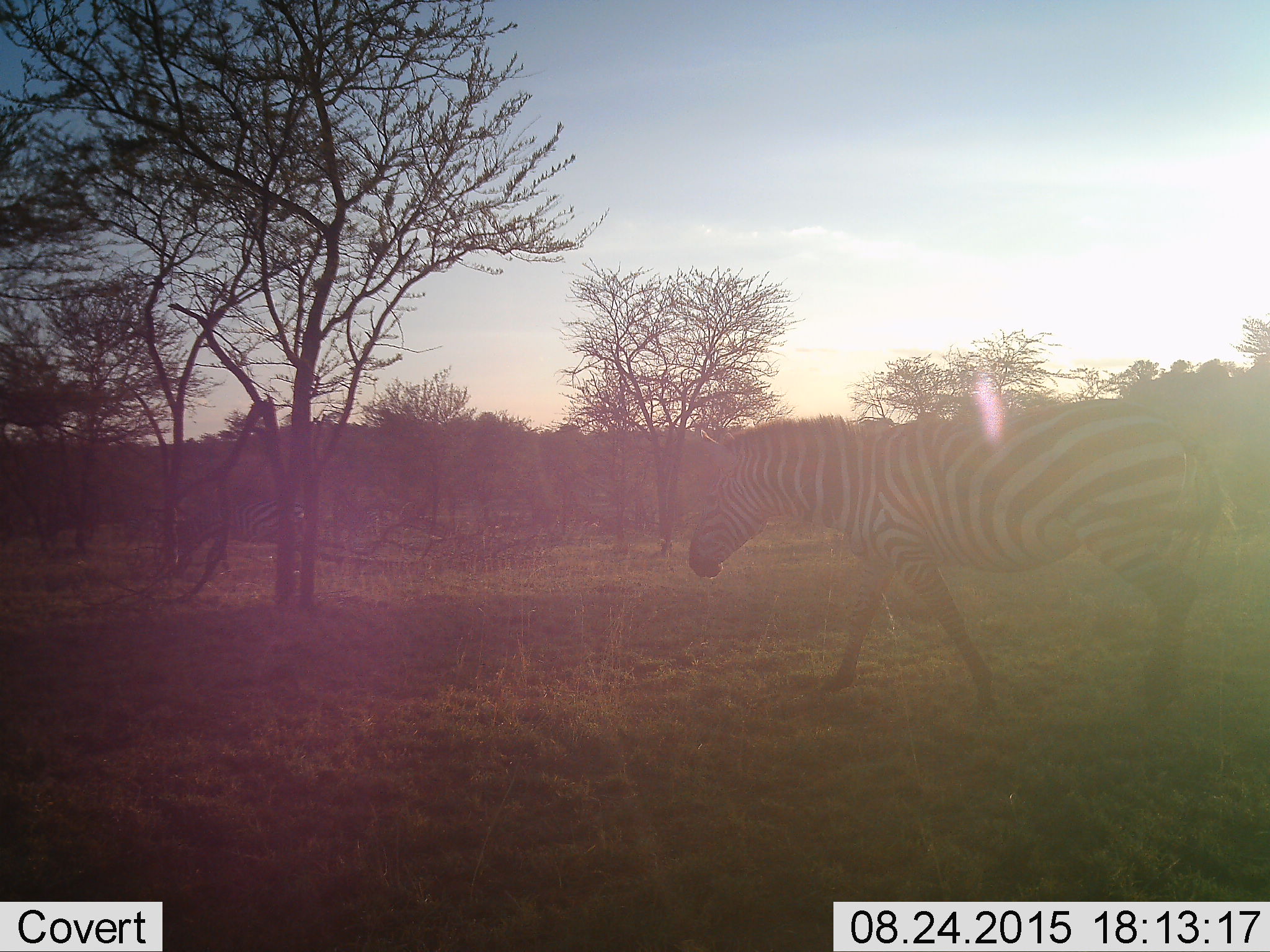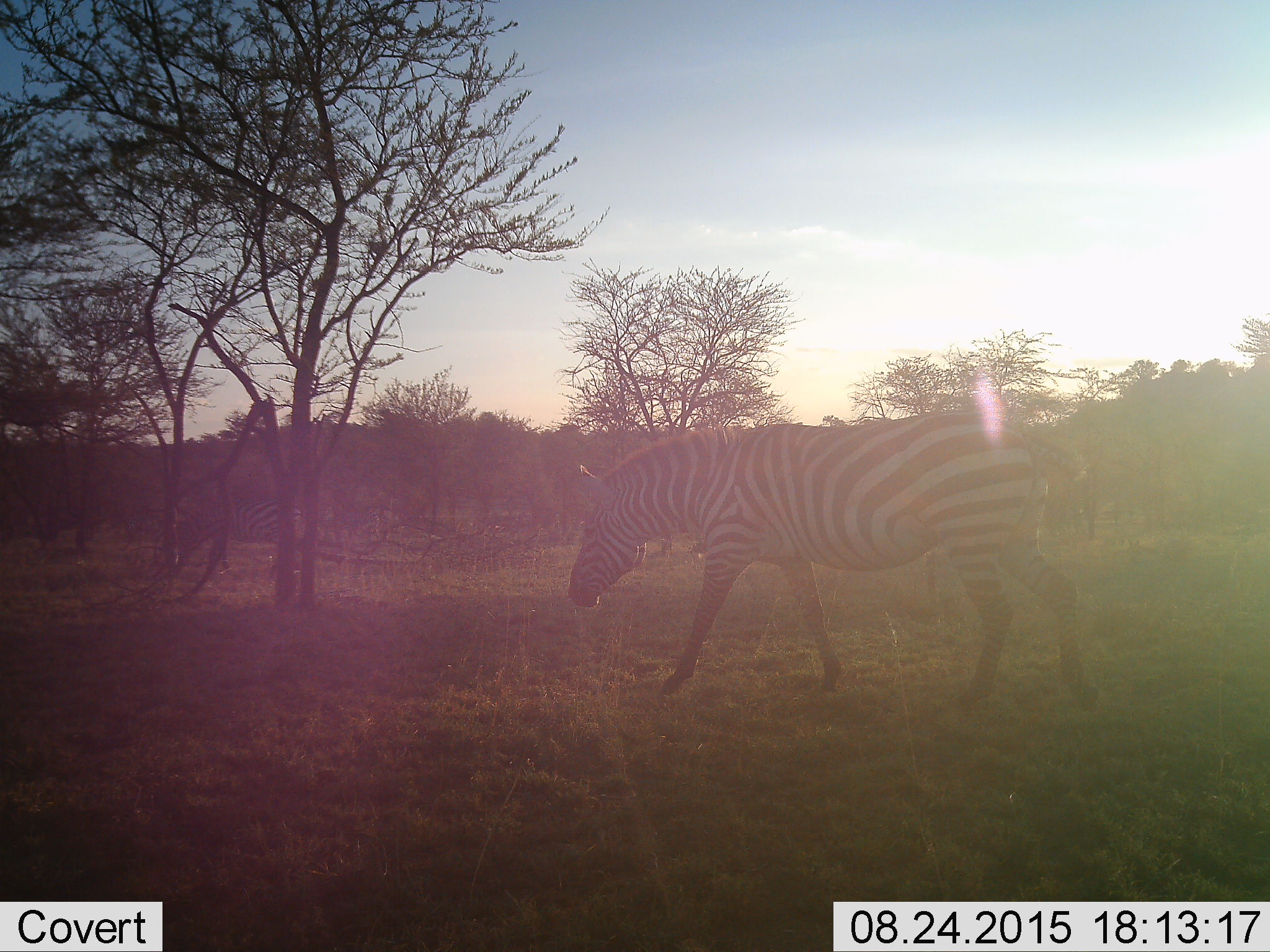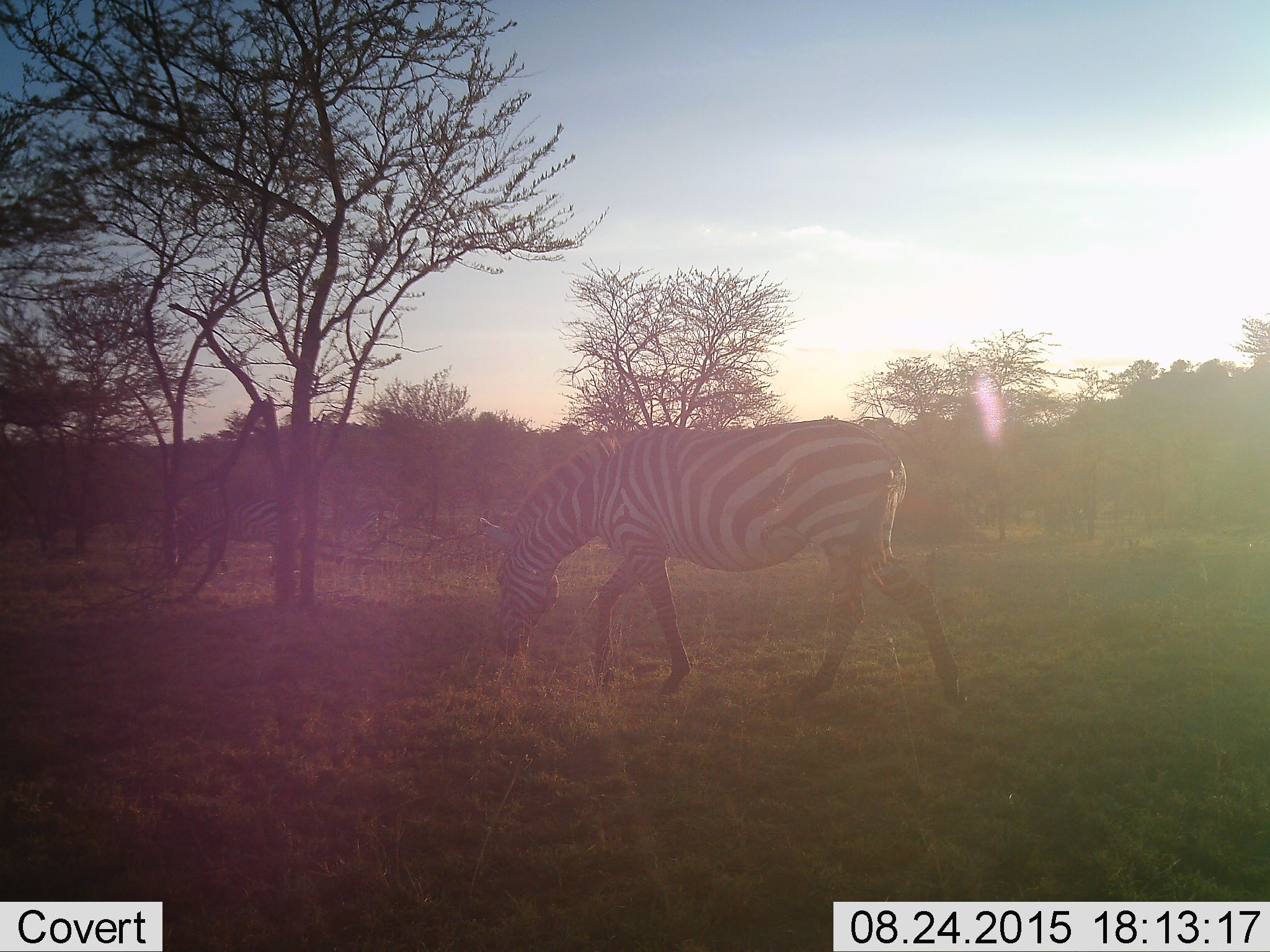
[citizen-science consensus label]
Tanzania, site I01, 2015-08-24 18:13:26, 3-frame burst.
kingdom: Animalia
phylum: Chordata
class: Mammalia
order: Perissodactyla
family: Equidae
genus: Equus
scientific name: Equus quagga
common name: plains zebra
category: zebra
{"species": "zebra (plains zebra) (Equus quagga)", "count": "2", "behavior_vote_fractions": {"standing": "20%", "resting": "0%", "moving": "90%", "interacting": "0%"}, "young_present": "0%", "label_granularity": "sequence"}